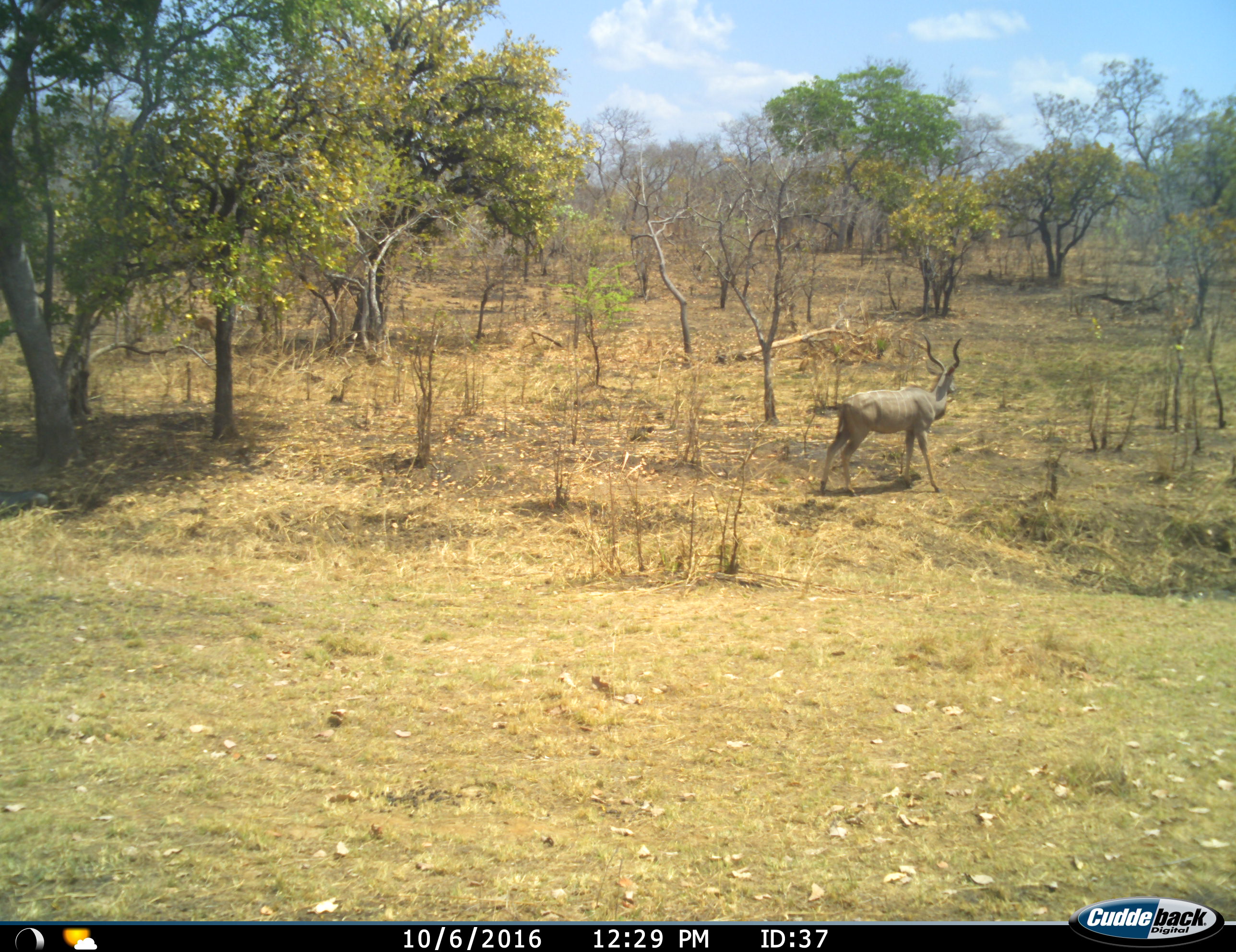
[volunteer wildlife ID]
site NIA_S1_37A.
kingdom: Animalia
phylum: Chordata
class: Mammalia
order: Artiodactyla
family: Bovidae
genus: Tragelaphus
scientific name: Tragelaphus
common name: kudu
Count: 1.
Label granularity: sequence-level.